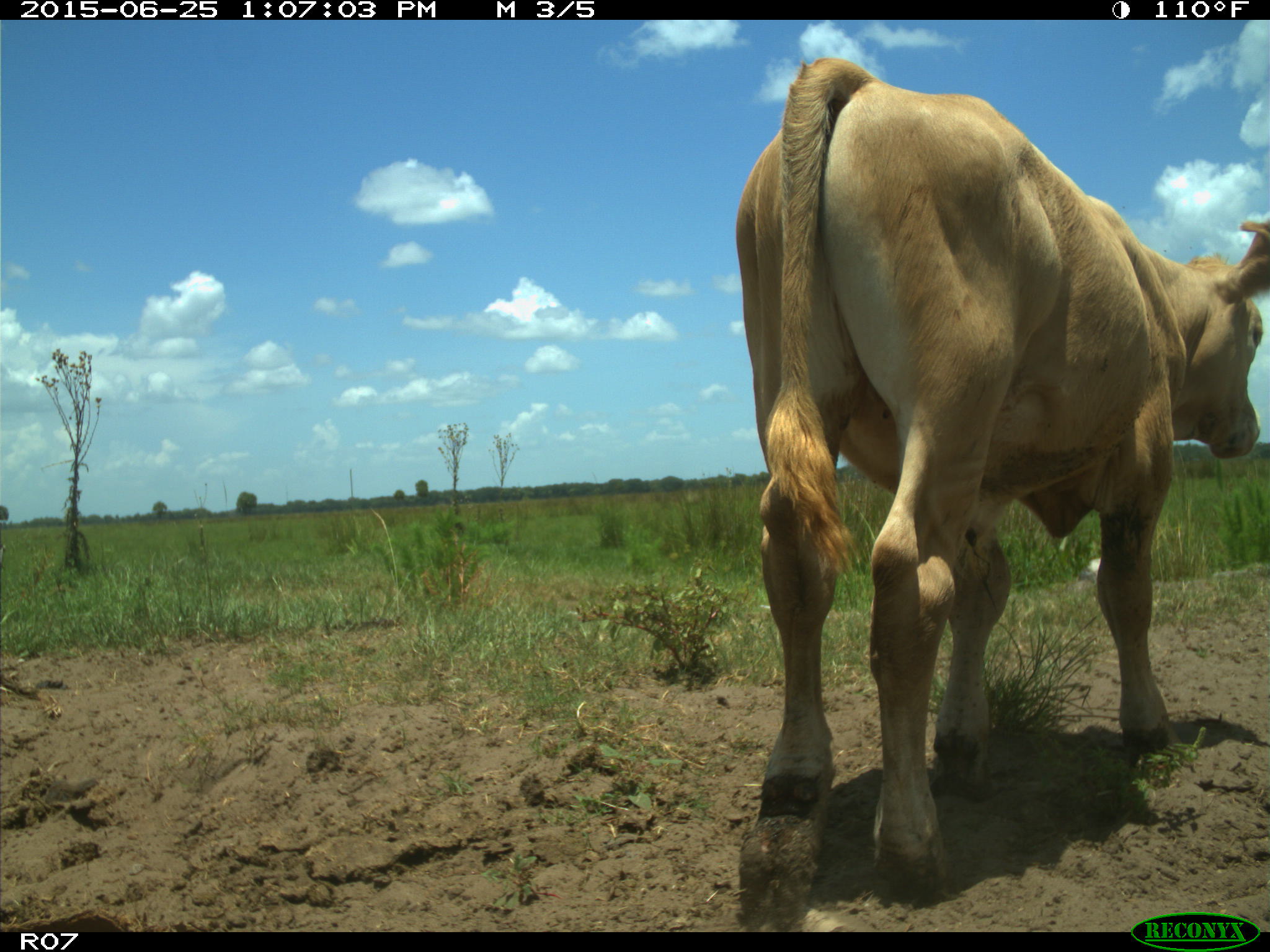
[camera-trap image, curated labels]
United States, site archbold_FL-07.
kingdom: Animalia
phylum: Chordata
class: Mammalia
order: Artiodactyla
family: Bovidae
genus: Bos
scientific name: Bos taurus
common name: domestic cow